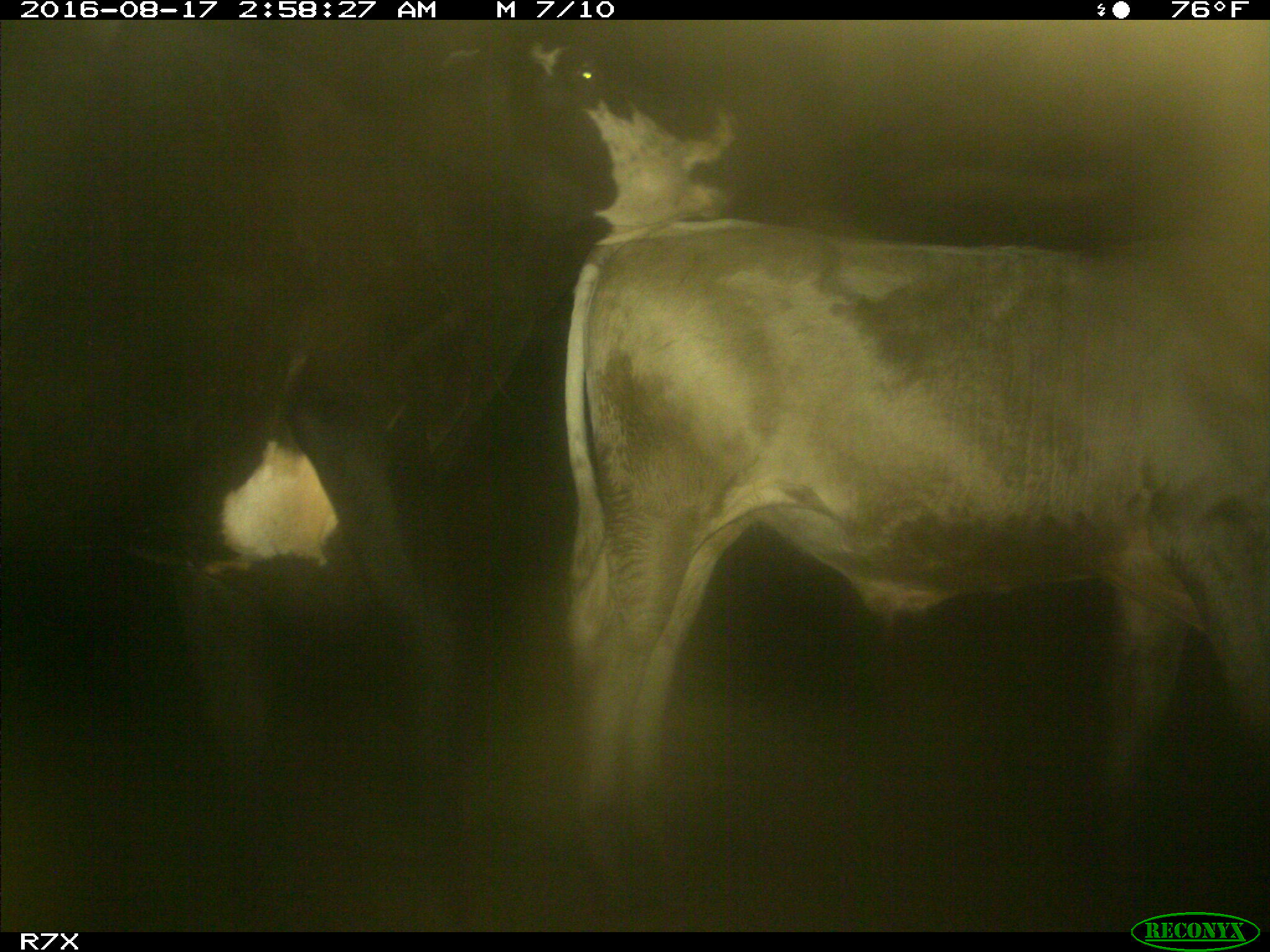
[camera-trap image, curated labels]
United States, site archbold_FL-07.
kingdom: Animalia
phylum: Chordata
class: Mammalia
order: Artiodactyla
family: Bovidae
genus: Bos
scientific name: Bos taurus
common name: domestic cow